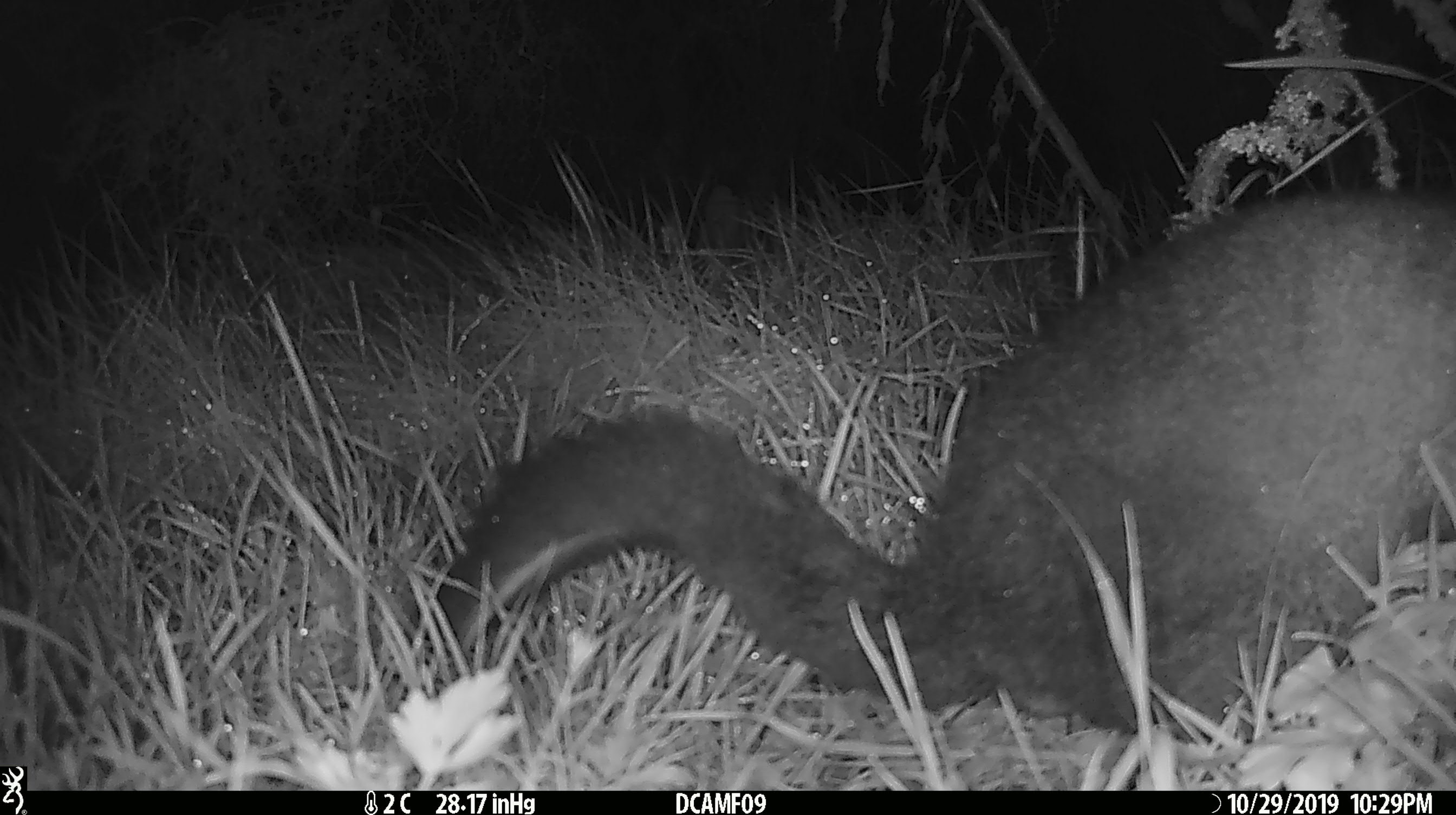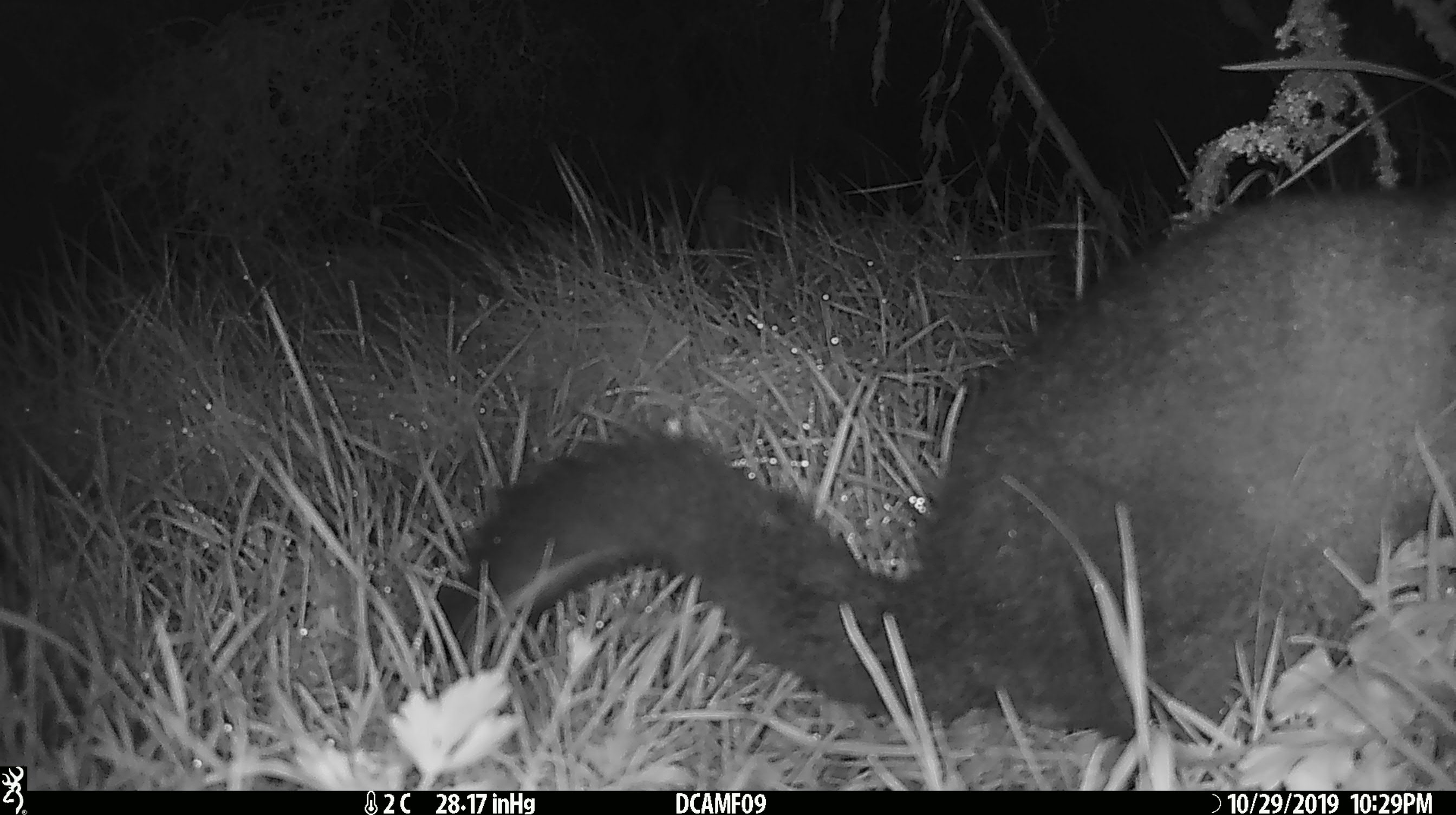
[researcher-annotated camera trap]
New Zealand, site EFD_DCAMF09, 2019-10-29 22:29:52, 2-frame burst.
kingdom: Animalia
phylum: Chordata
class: Mammalia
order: Diprotodontia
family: Phalangeridae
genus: Trichosurus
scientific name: Trichosurus vulpecula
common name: common brushtail possum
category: possum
Possum (common brushtail possum) (Trichosurus vulpecula).